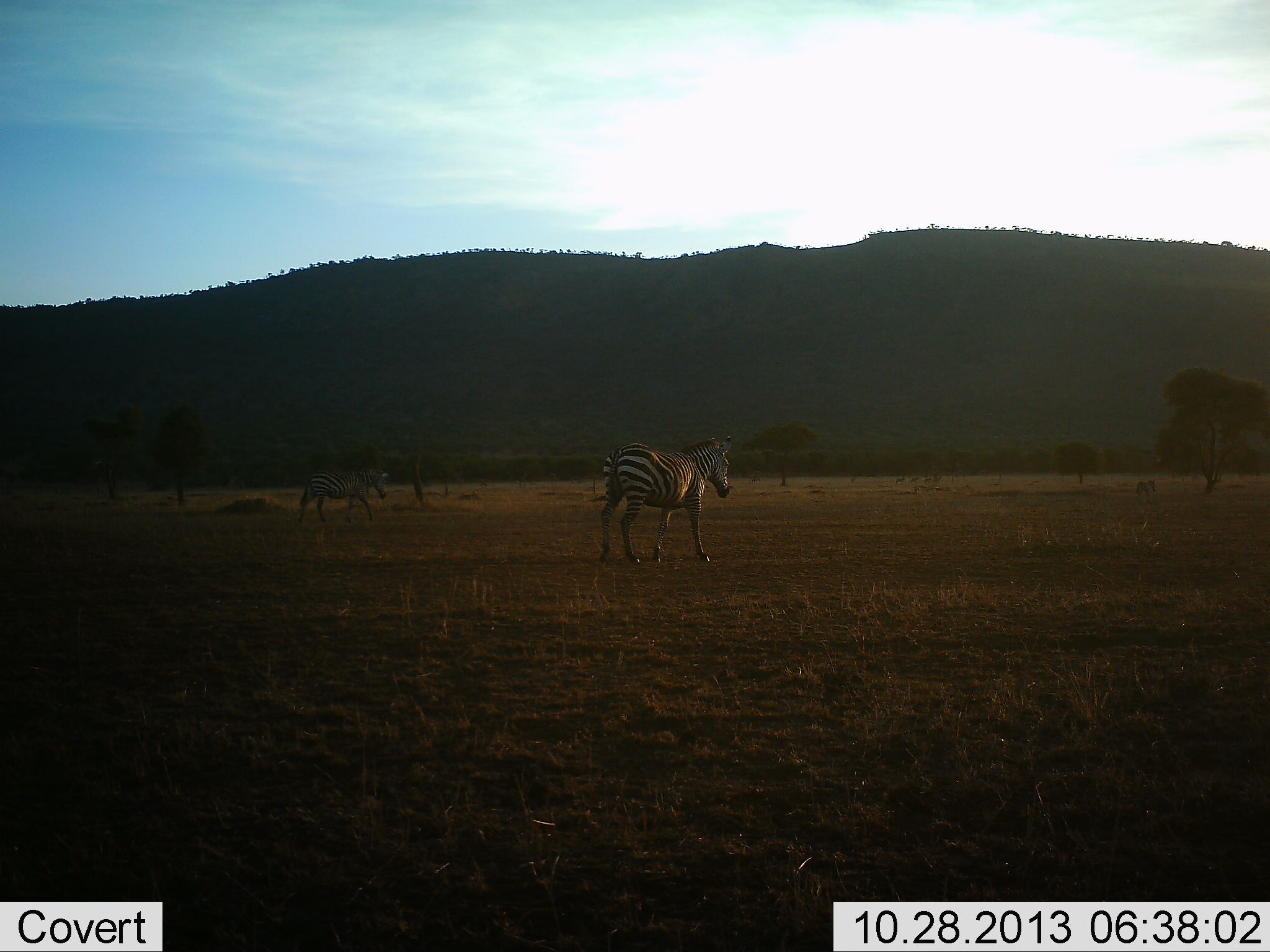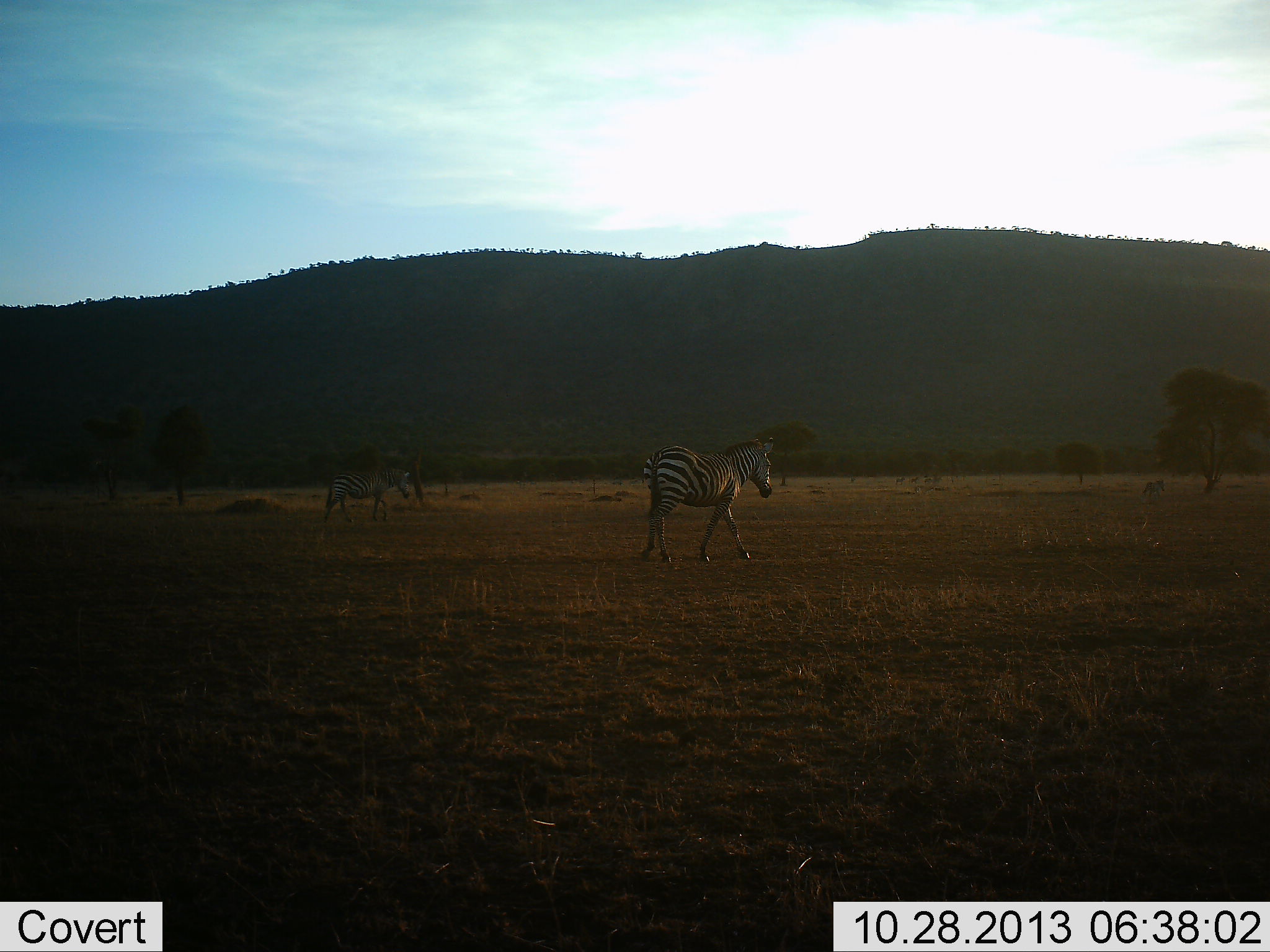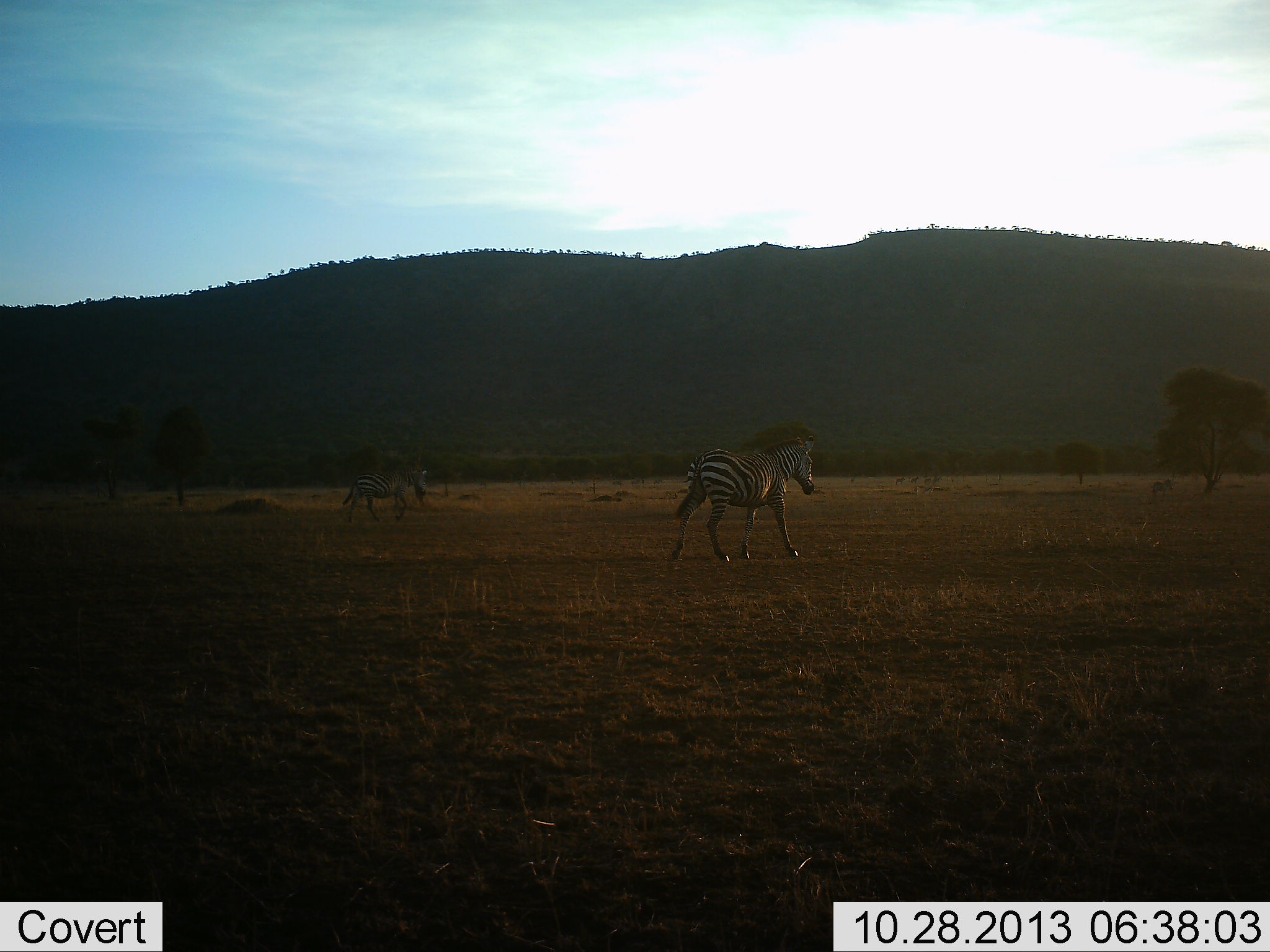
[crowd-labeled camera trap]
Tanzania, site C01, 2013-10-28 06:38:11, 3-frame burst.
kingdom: Animalia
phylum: Chordata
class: Mammalia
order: Perissodactyla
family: Equidae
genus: Equus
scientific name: Equus quagga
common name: plains zebra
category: zebra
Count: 2.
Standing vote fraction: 10%.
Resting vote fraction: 0%.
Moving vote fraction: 90%.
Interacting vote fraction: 0%.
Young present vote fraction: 0%.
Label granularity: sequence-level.